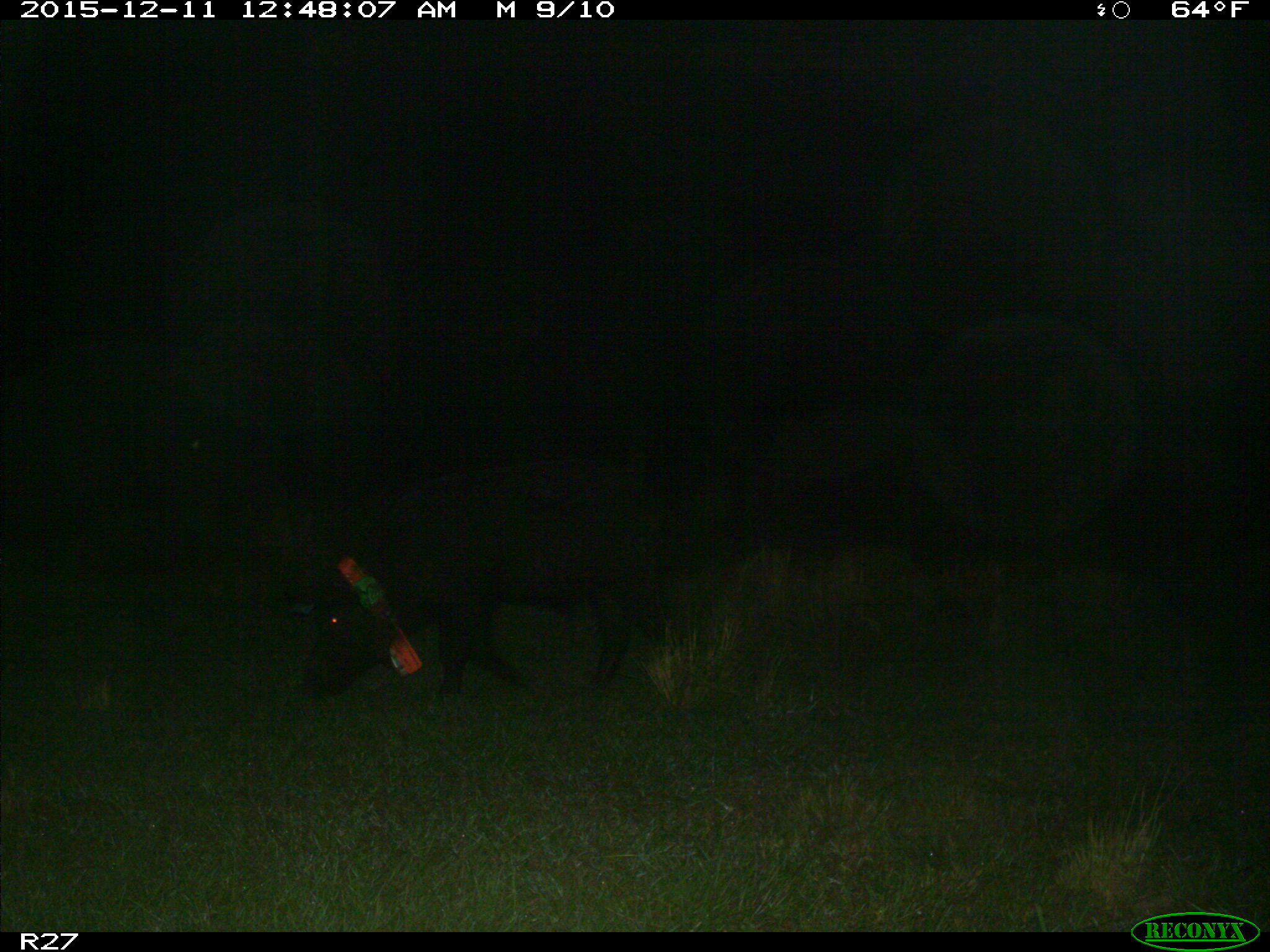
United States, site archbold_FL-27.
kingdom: Animalia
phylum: Chordata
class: Mammalia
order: Artiodactyla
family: Suidae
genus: Sus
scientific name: Sus scrofa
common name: wild boar